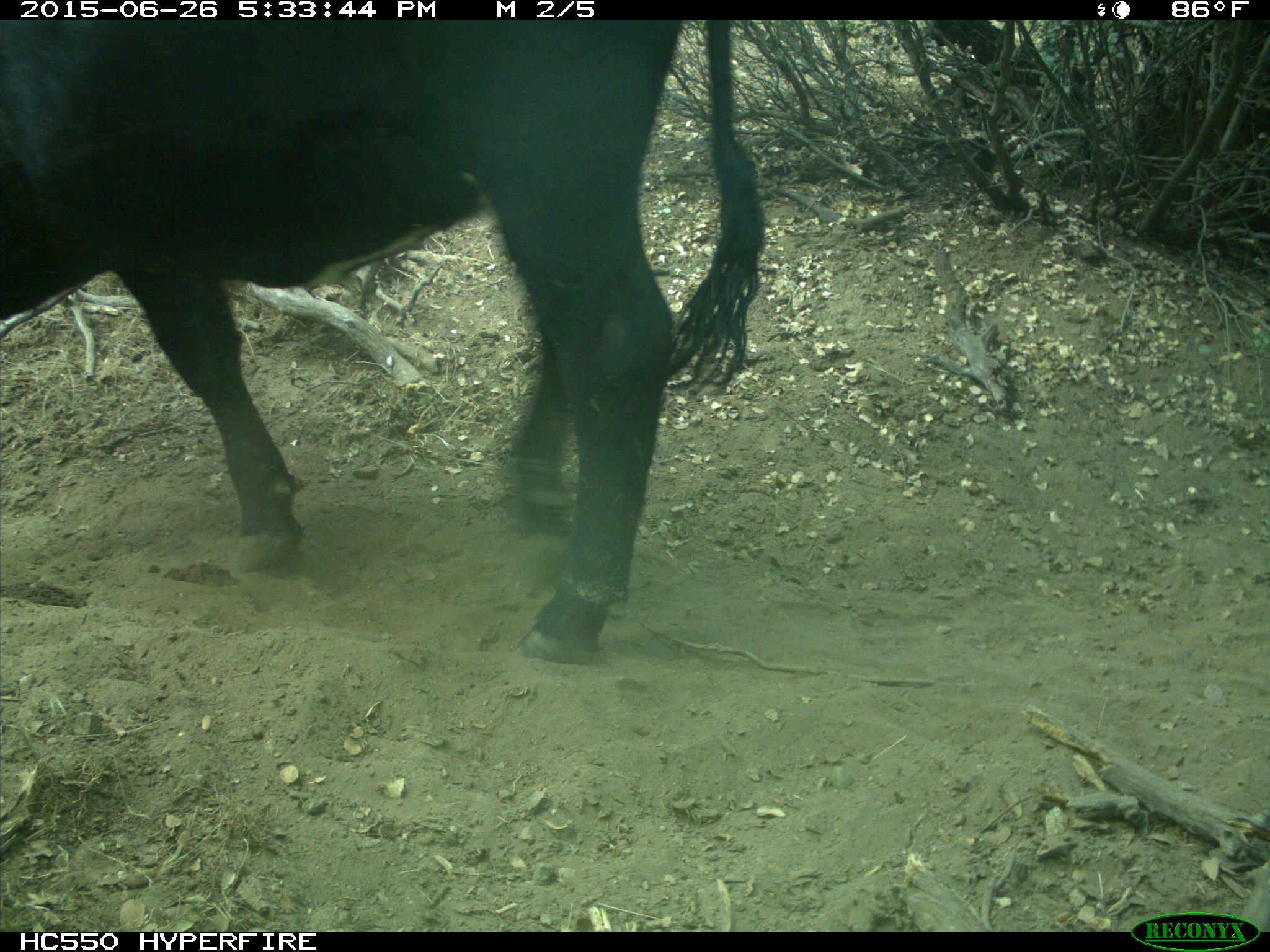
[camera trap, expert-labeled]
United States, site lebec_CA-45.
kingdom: Animalia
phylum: Chordata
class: Mammalia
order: Artiodactyla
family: Bovidae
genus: Bos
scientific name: Bos taurus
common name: domestic cow